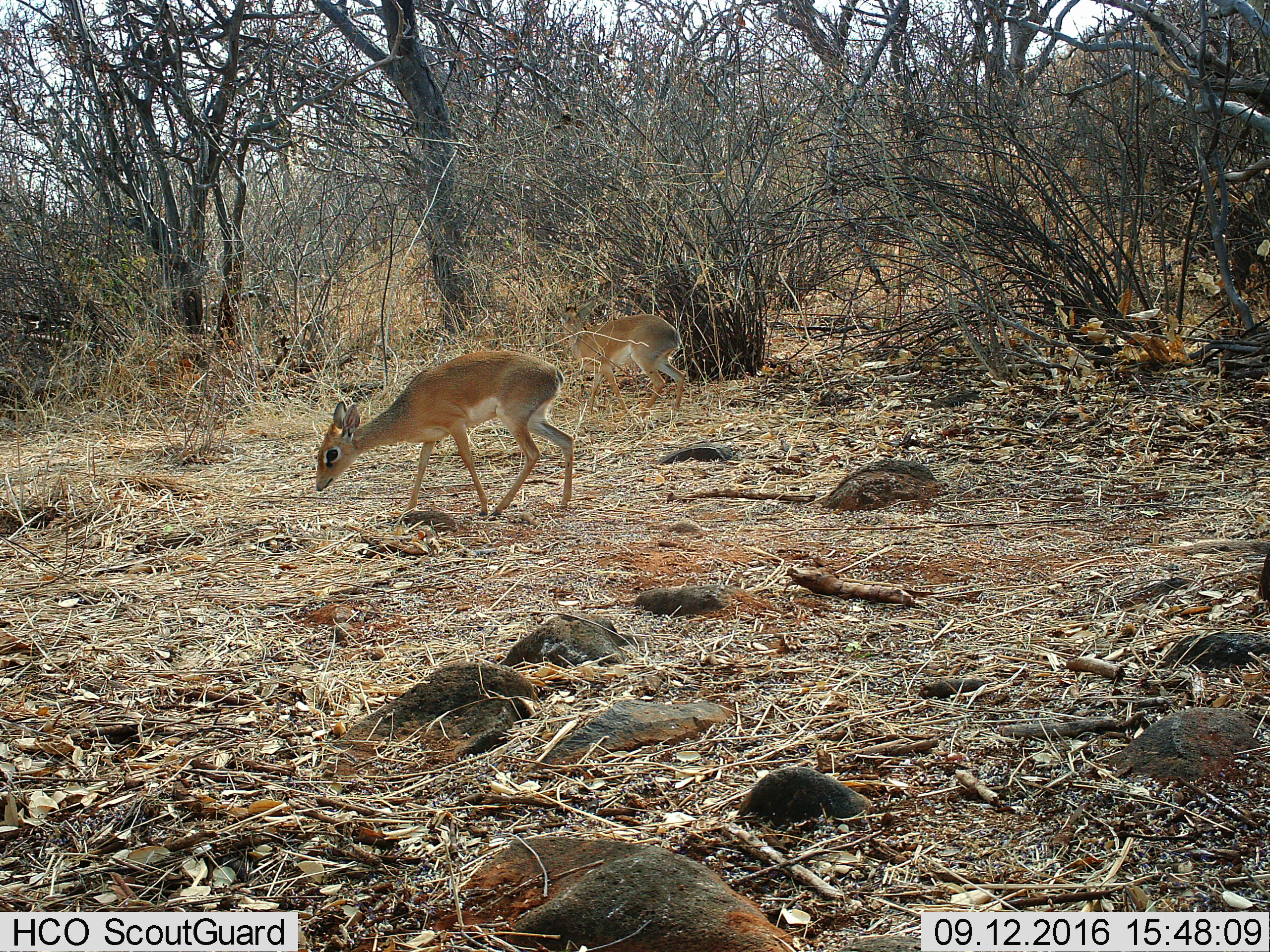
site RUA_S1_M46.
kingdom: Animalia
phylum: Chordata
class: Mammalia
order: Artiodactyla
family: Bovidae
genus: Madoqua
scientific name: Madoqua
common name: dik-dik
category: dikdik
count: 2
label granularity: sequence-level